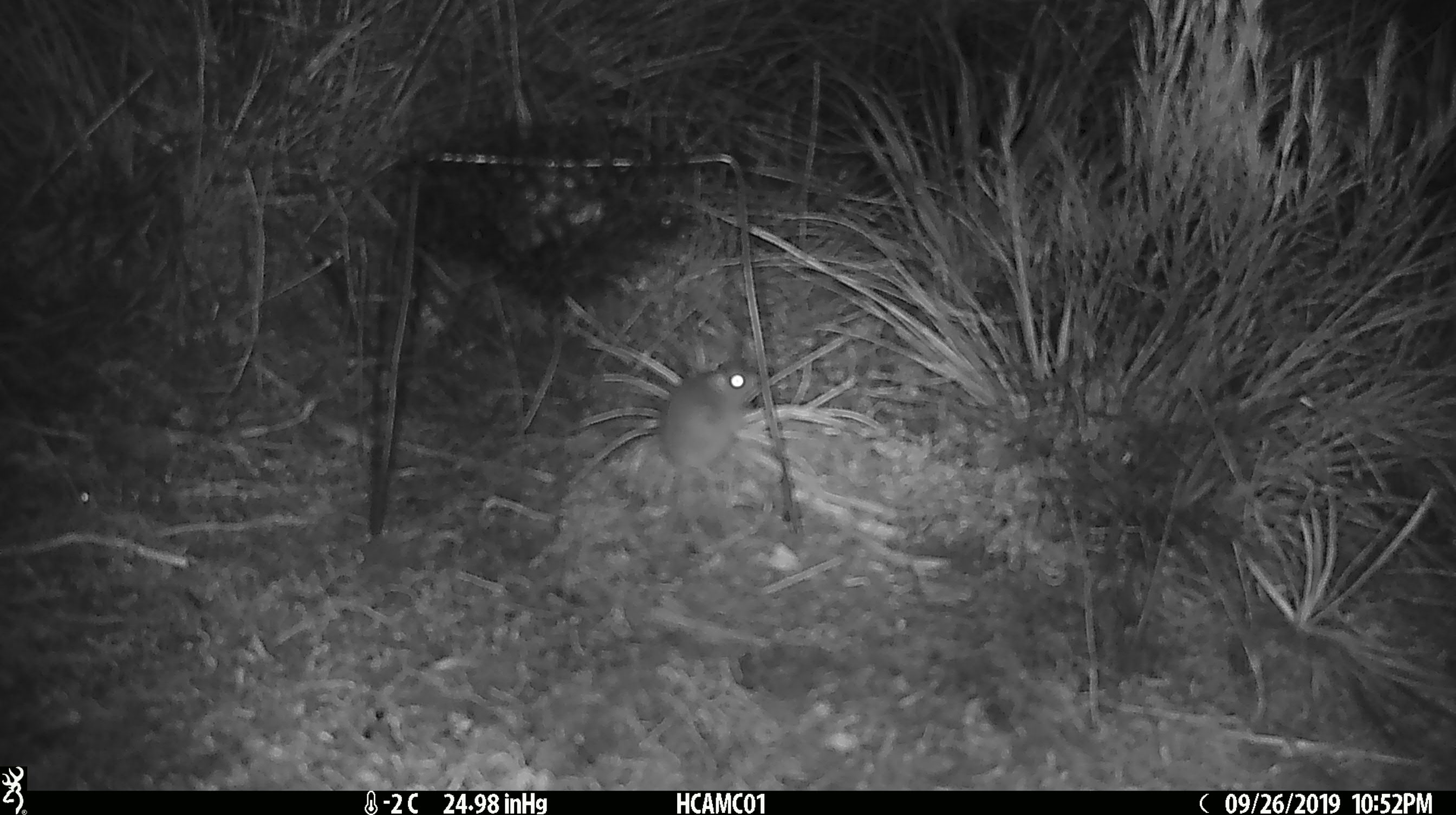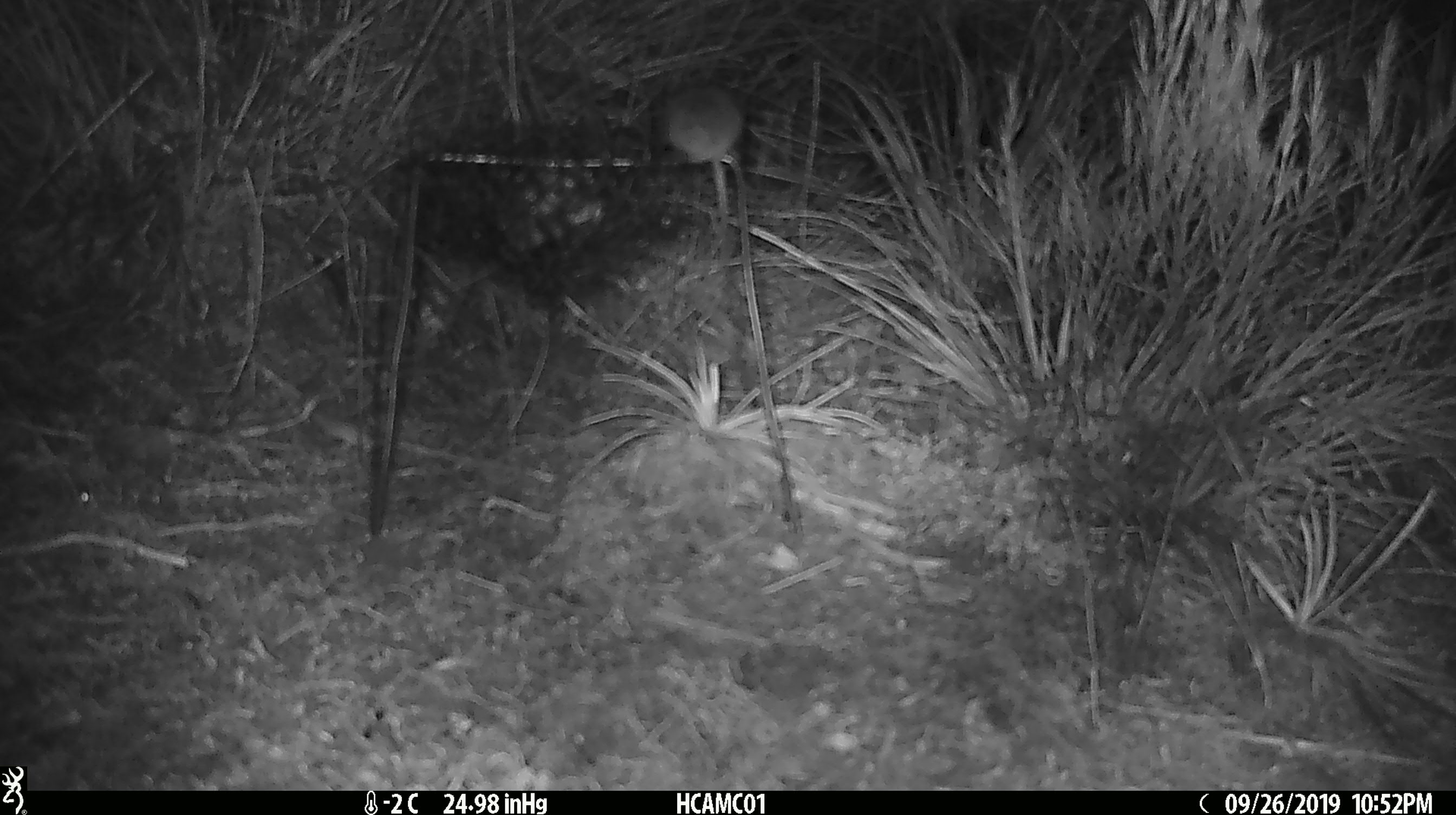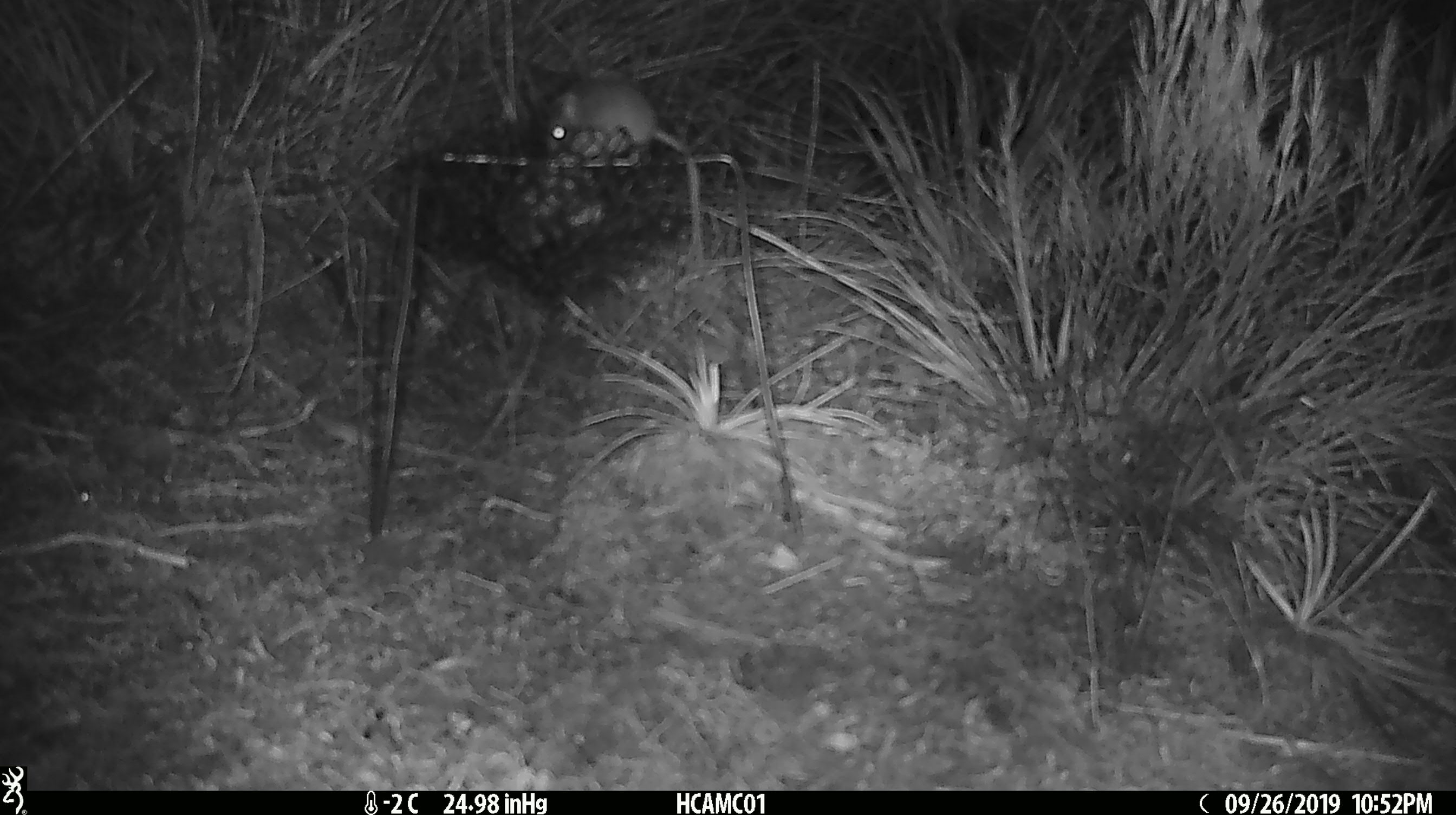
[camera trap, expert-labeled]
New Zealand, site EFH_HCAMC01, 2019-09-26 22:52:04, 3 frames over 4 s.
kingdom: Animalia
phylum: Chordata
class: Mammalia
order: Rodentia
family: Muridae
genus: Mus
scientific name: Mus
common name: mouse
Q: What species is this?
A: Mouse (Mus).